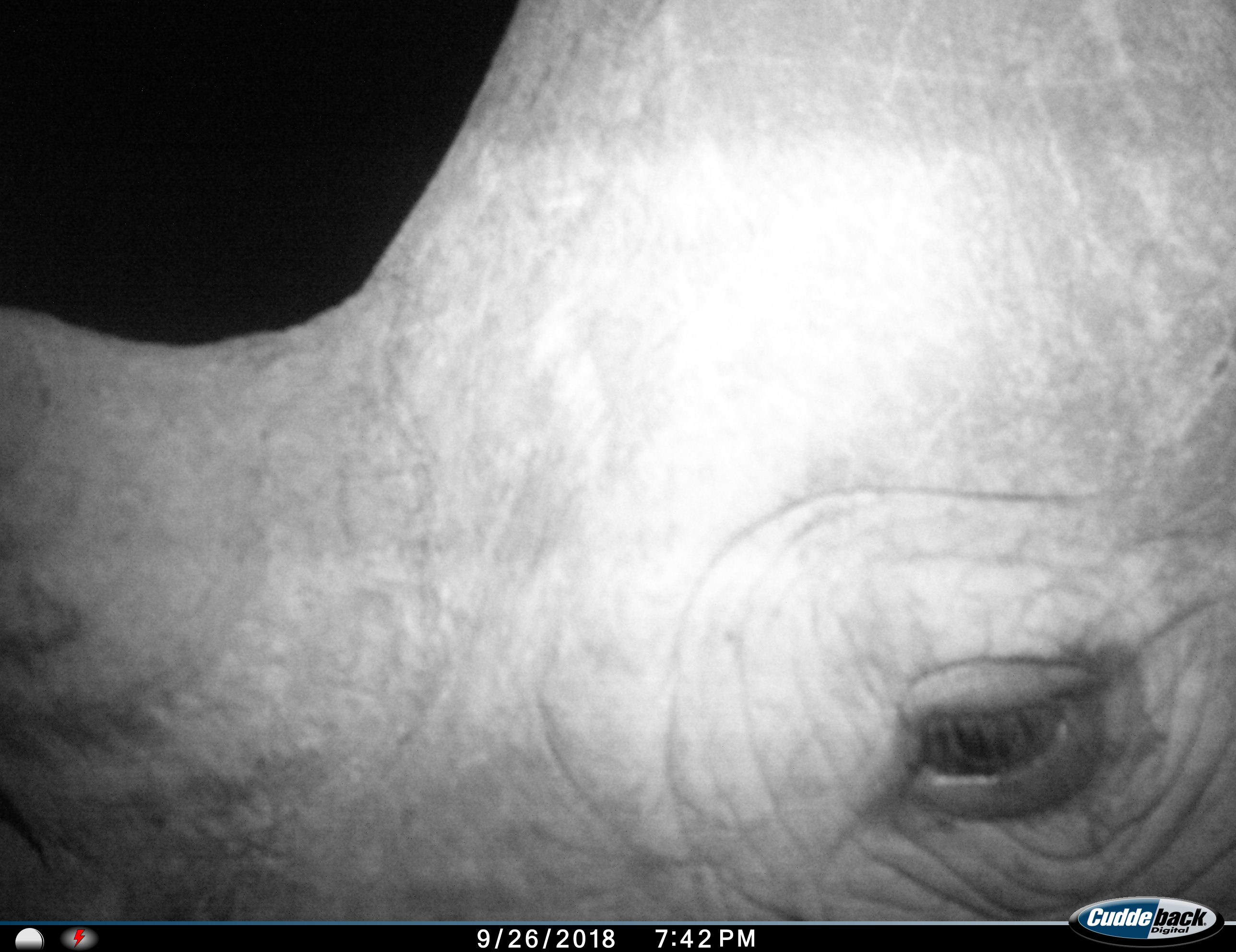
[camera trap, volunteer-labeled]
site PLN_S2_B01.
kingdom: Animalia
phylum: Chordata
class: Mammalia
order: Perissodactyla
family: Rhinocerotidae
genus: Ceratotherium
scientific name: Ceratotherium simum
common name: white rhinoceros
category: rhinoceroswhite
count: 1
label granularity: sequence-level